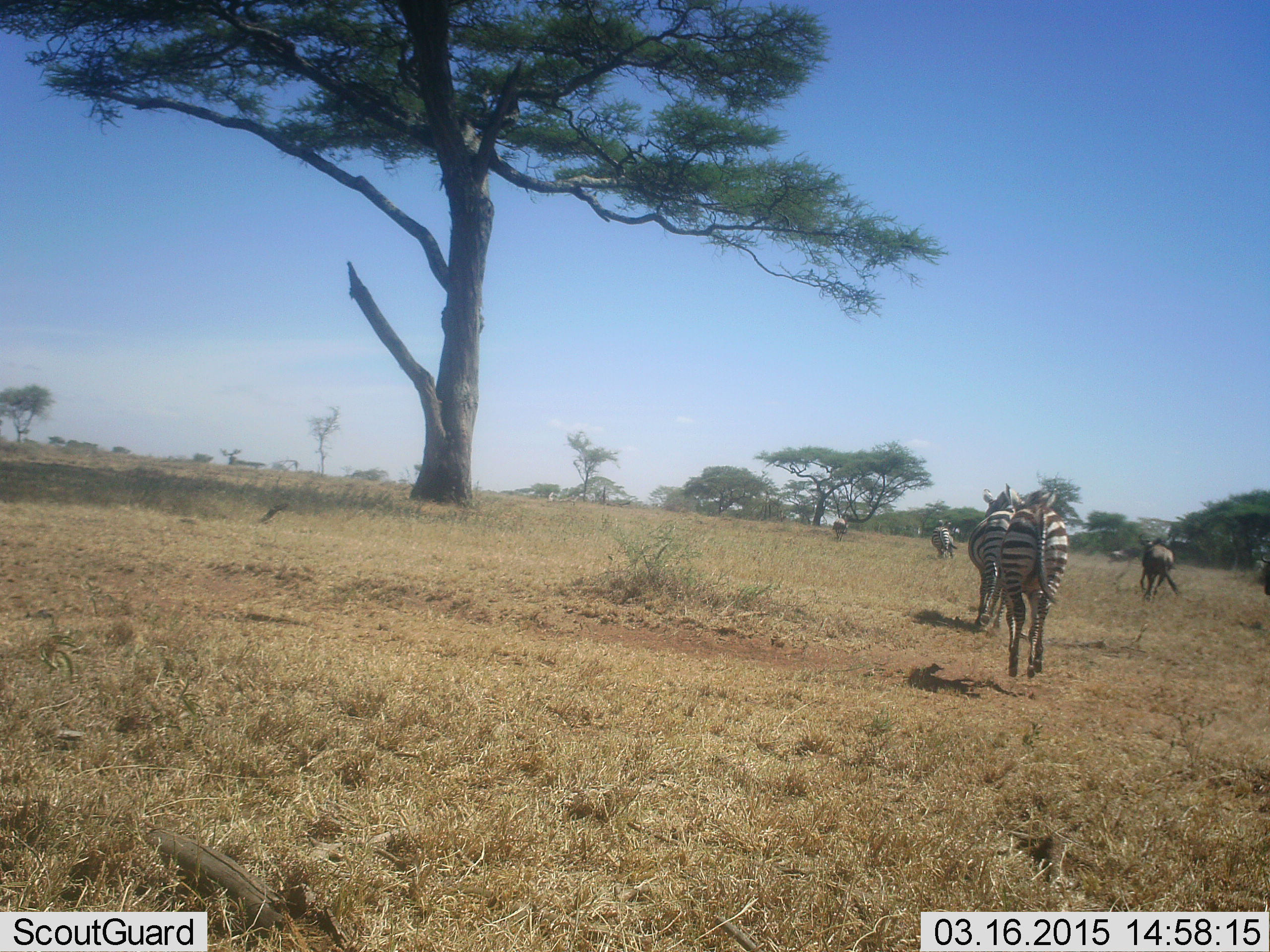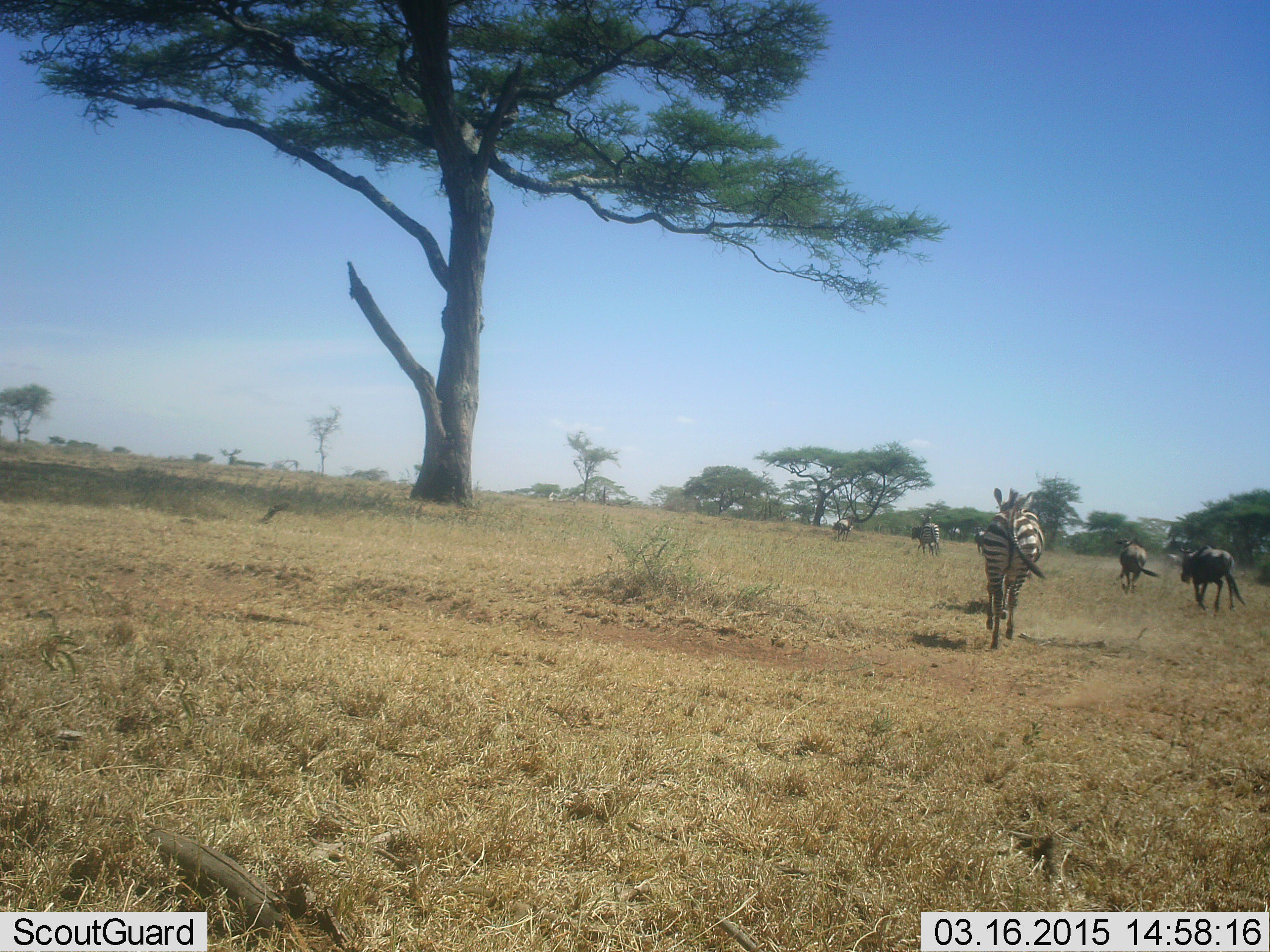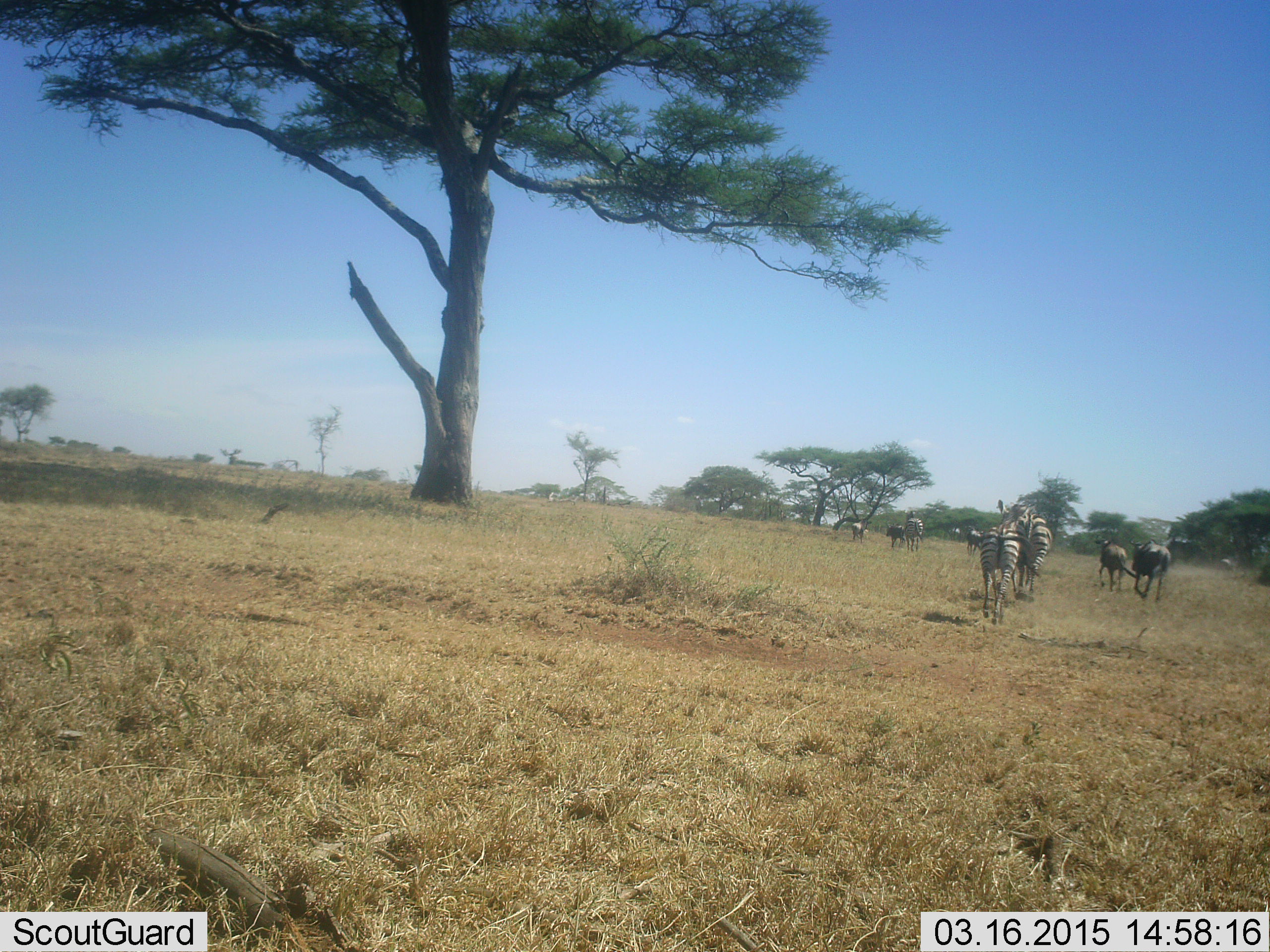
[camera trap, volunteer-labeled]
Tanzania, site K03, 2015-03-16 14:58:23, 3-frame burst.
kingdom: Animalia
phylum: Chordata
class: Mammalia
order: Artiodactyla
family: Bovidae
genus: Connochaetes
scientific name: Connochaetes taurinus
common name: blue wildebeest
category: wildebeest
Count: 3.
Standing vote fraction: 0%.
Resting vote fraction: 0%.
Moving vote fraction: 100%.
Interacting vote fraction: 0%.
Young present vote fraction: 10%.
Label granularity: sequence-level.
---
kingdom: Animalia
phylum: Chordata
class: Mammalia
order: Perissodactyla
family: Equidae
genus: Equus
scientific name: Equus quagga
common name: plains zebra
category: zebra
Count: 4.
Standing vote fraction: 0%.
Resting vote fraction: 0%.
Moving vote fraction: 93%.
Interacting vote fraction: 7%.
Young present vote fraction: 0%.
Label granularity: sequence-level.